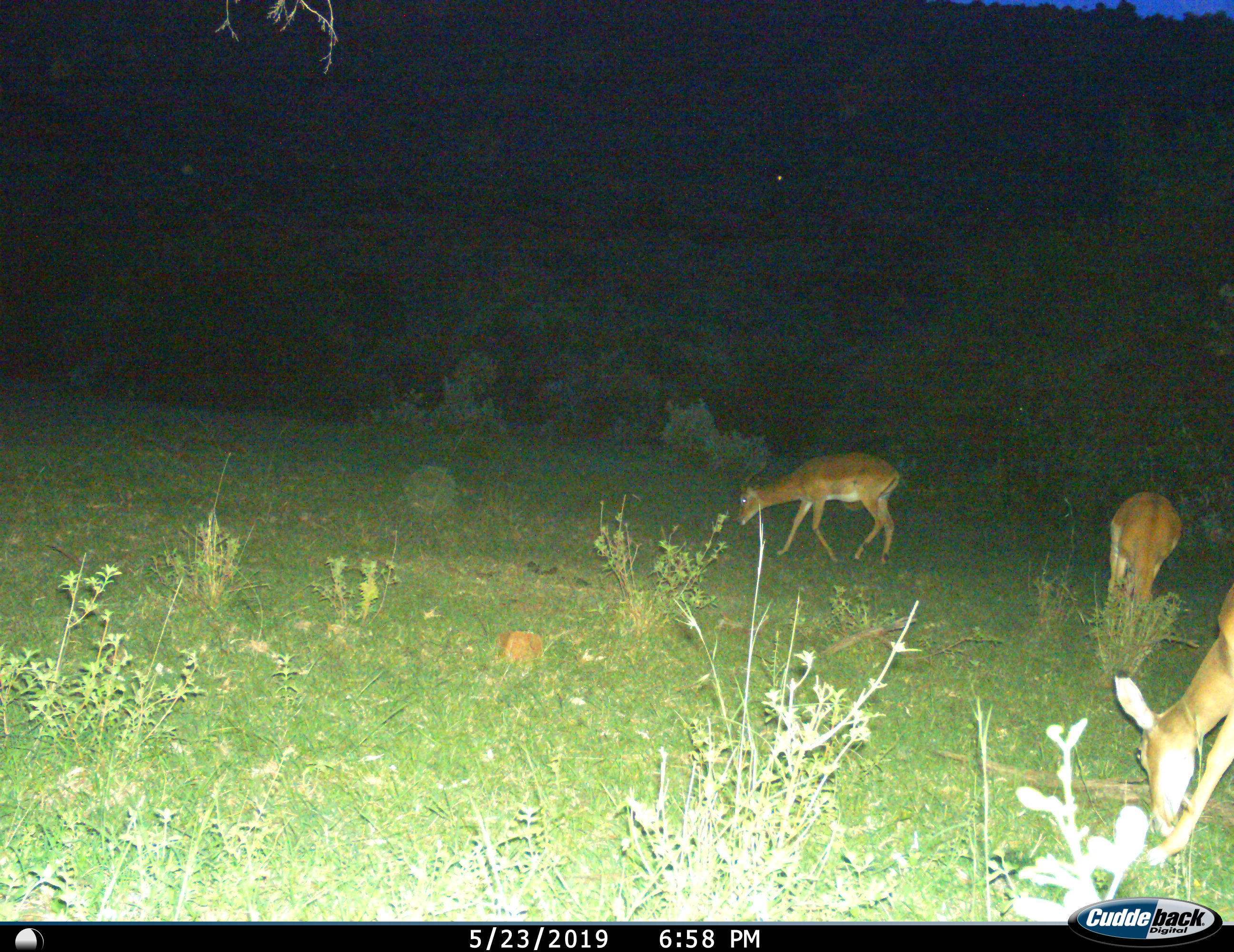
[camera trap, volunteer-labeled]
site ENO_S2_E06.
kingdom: Animalia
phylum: Chordata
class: Mammalia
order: Artiodactyla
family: Bovidae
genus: Aepyceros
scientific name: Aepyceros melampus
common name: impala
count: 3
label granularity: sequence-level